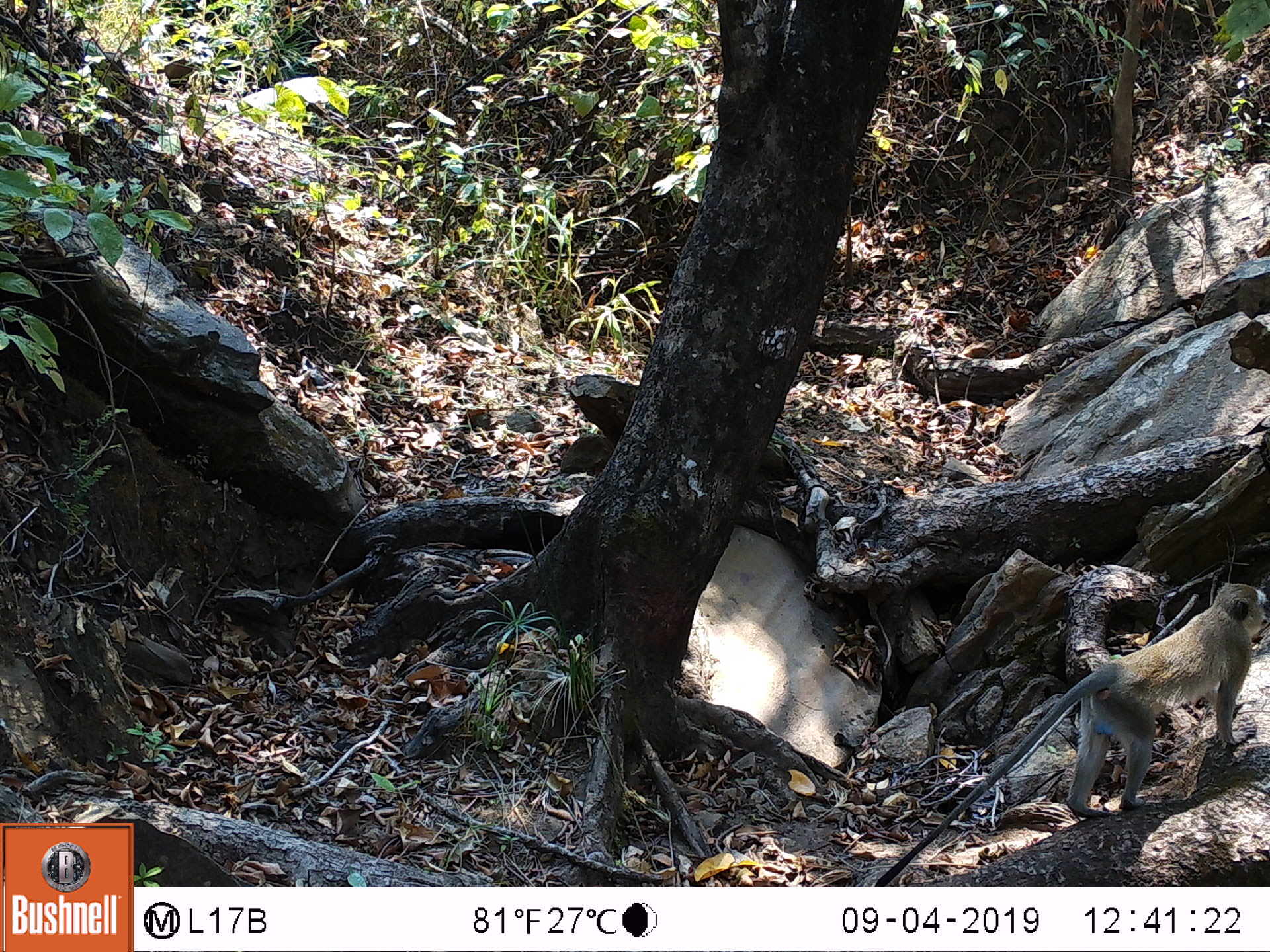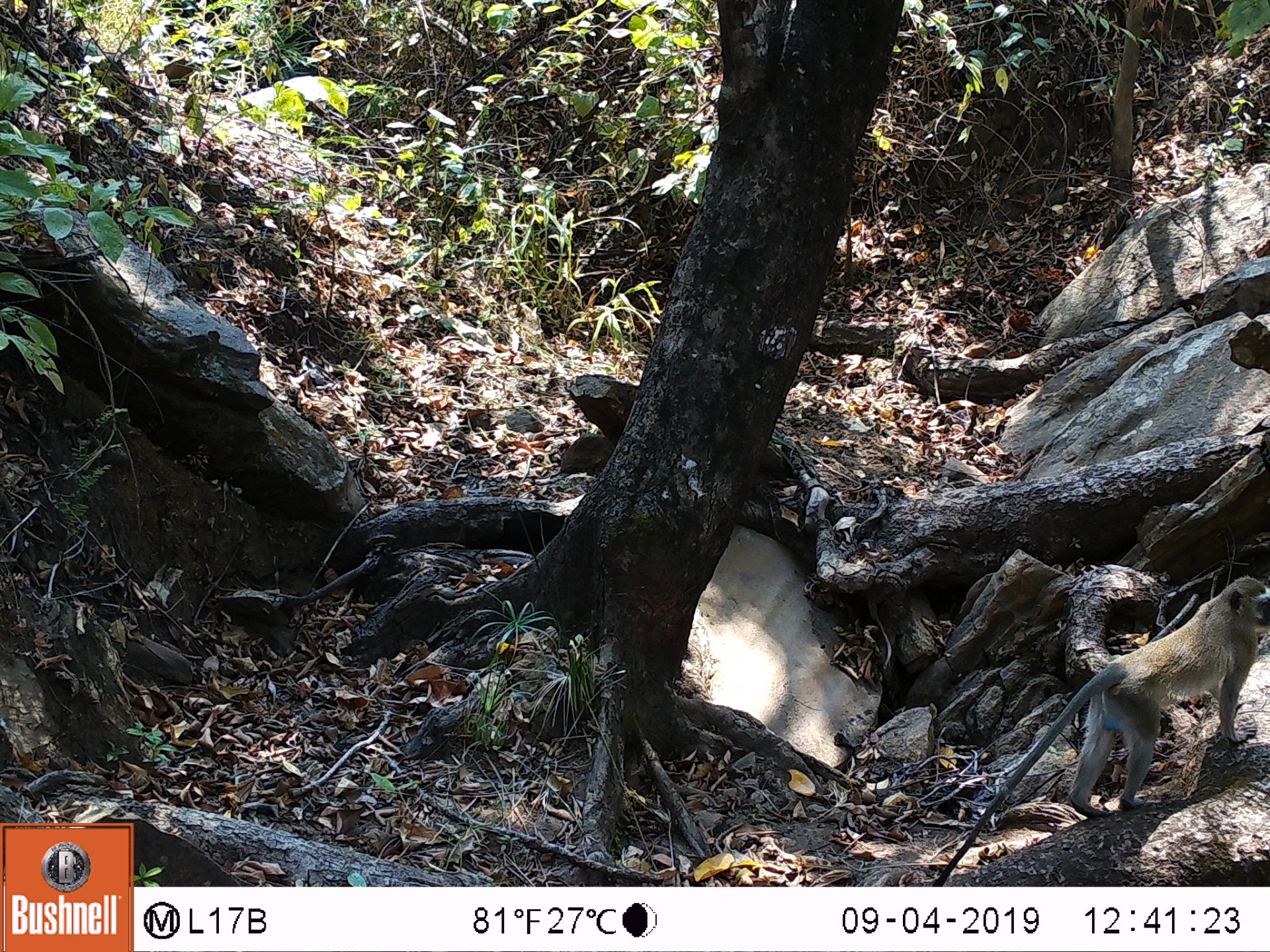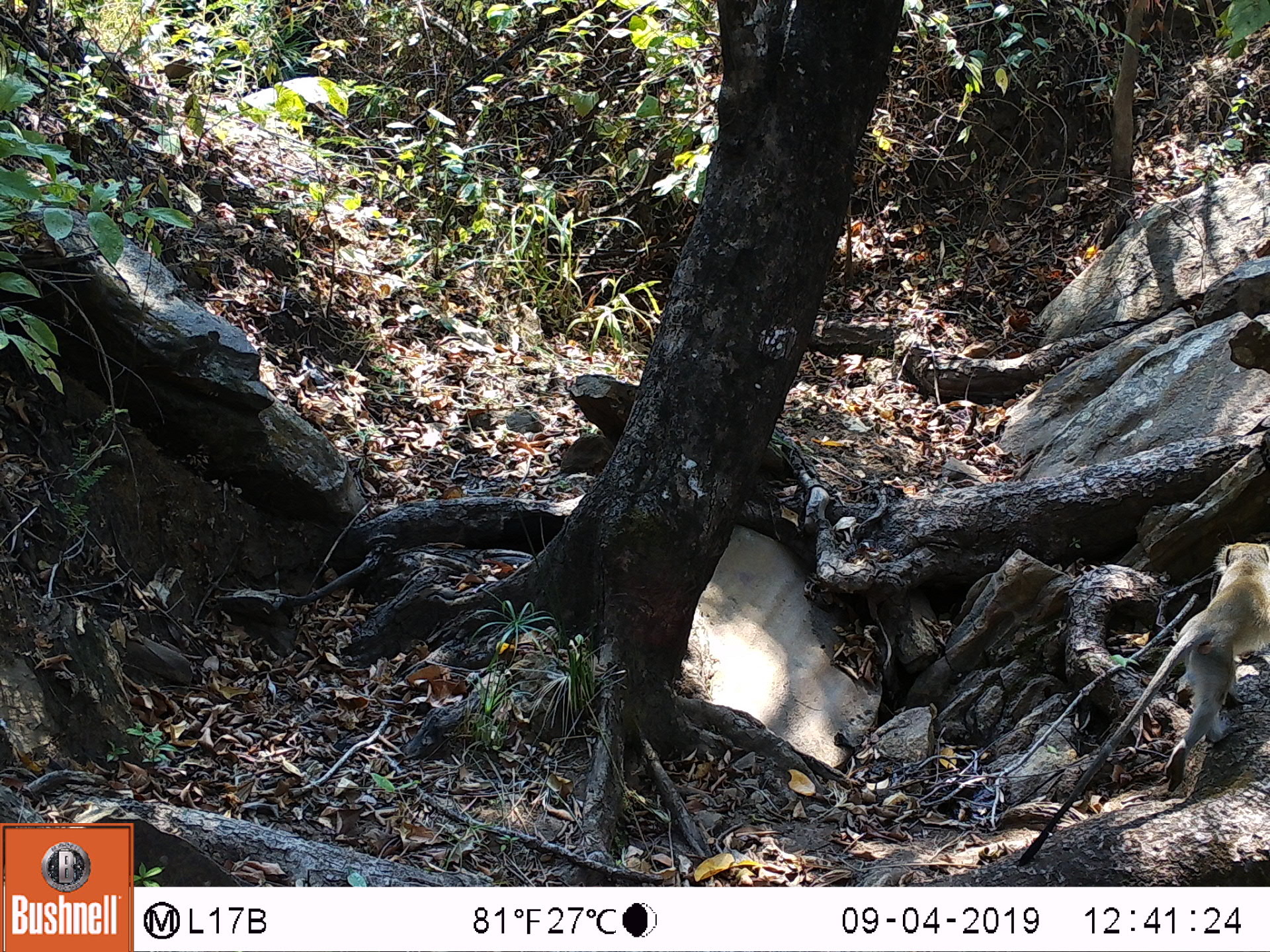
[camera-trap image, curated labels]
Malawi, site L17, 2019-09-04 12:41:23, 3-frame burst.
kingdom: Animalia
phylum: Chordata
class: Mammalia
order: Primates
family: Cercopithecidae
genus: Chlorocebus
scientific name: Chlorocebus pygerythrus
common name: vervet monkey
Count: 1.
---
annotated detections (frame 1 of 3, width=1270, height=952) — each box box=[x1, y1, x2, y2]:
vervet monkey: box=[873, 585, 1266, 885]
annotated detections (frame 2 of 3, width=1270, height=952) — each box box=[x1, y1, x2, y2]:
vervet monkey: box=[939, 567, 1265, 873]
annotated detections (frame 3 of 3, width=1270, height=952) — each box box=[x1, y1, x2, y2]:
vervet monkey: box=[1020, 542, 1268, 852]